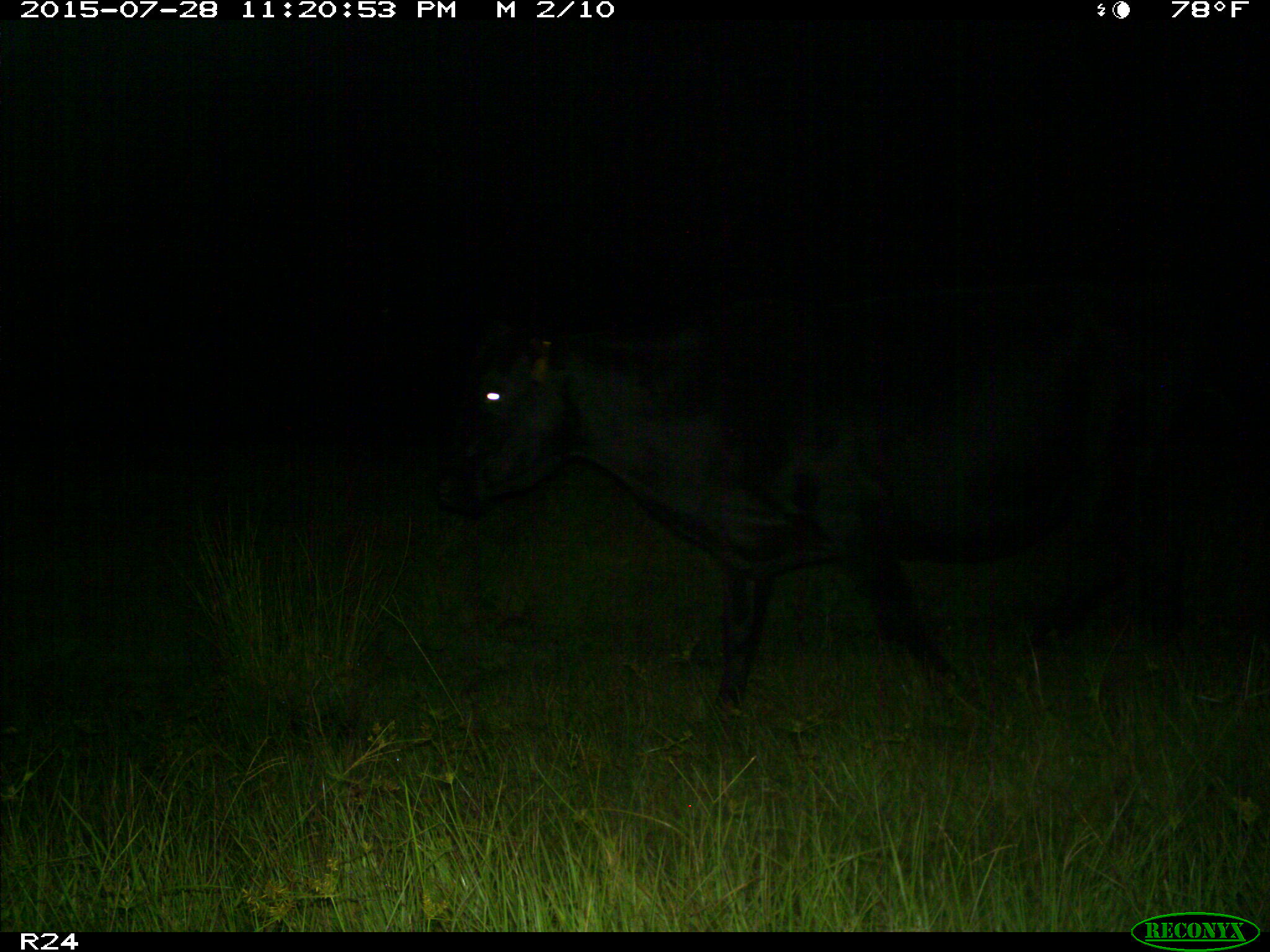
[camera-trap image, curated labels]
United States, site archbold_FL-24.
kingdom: Animalia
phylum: Chordata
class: Mammalia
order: Artiodactyla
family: Bovidae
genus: Bos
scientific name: Bos taurus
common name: domestic cow